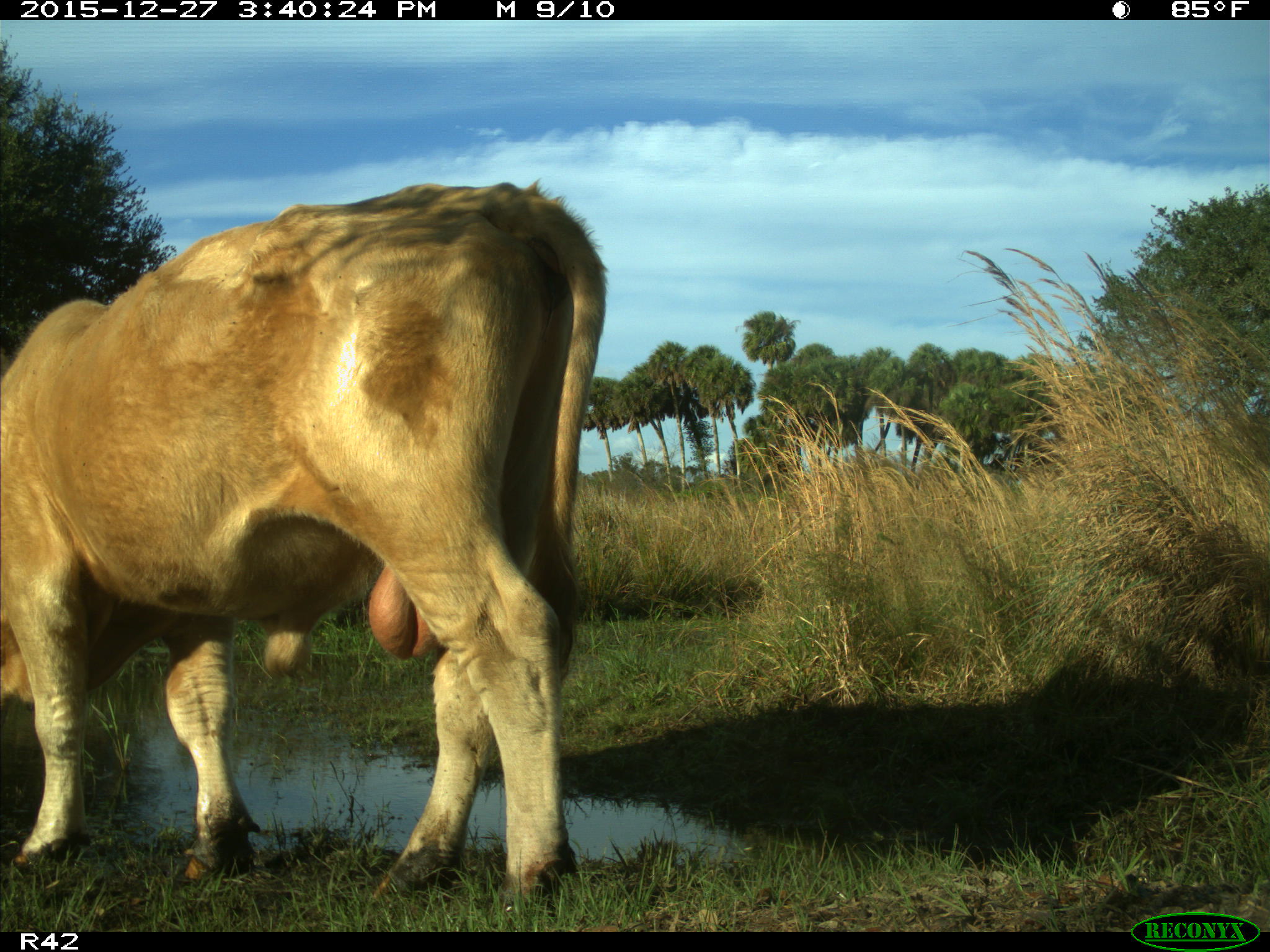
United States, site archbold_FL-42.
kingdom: Animalia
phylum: Chordata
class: Mammalia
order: Artiodactyla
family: Bovidae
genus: Bos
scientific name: Bos taurus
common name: domestic cow